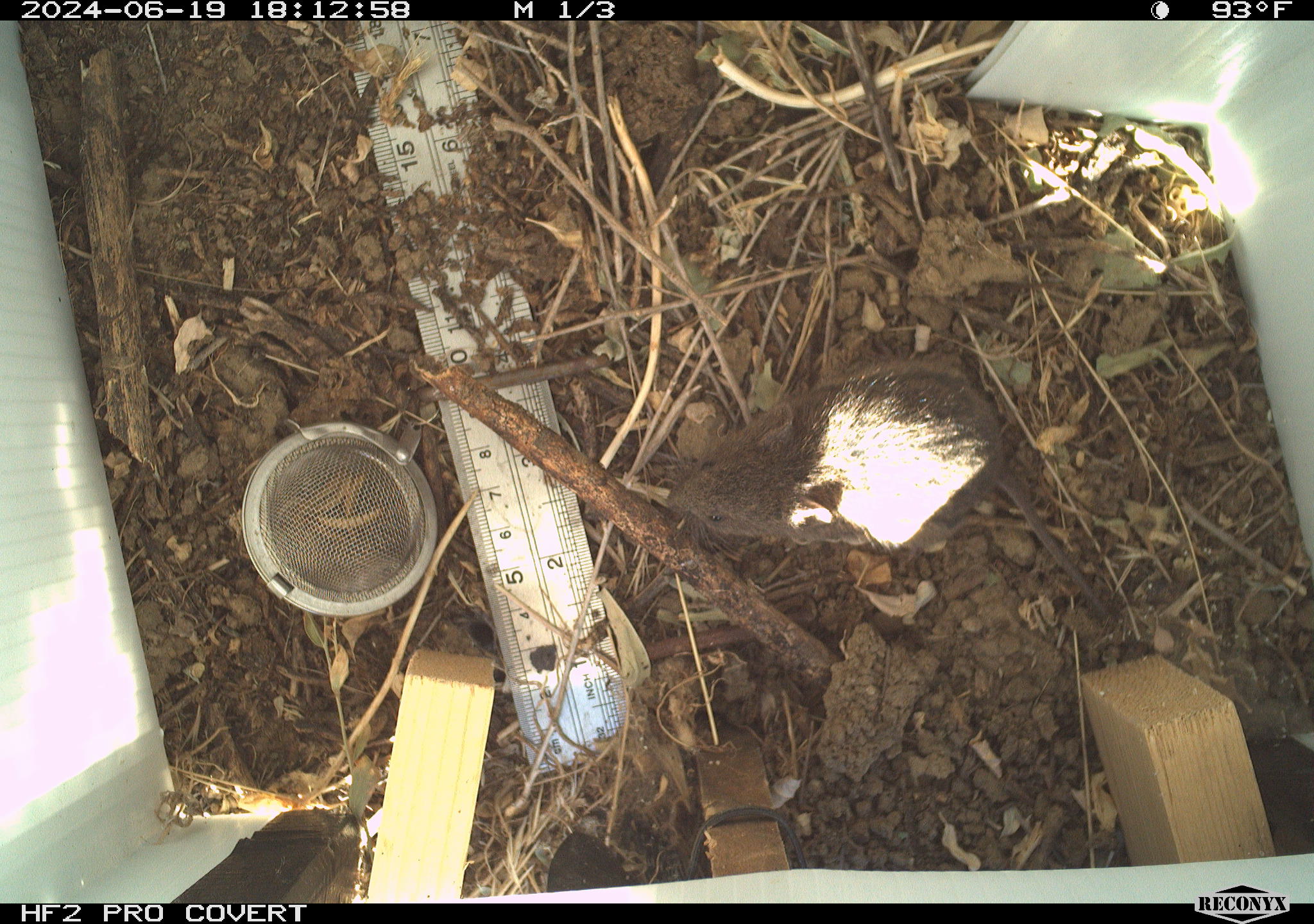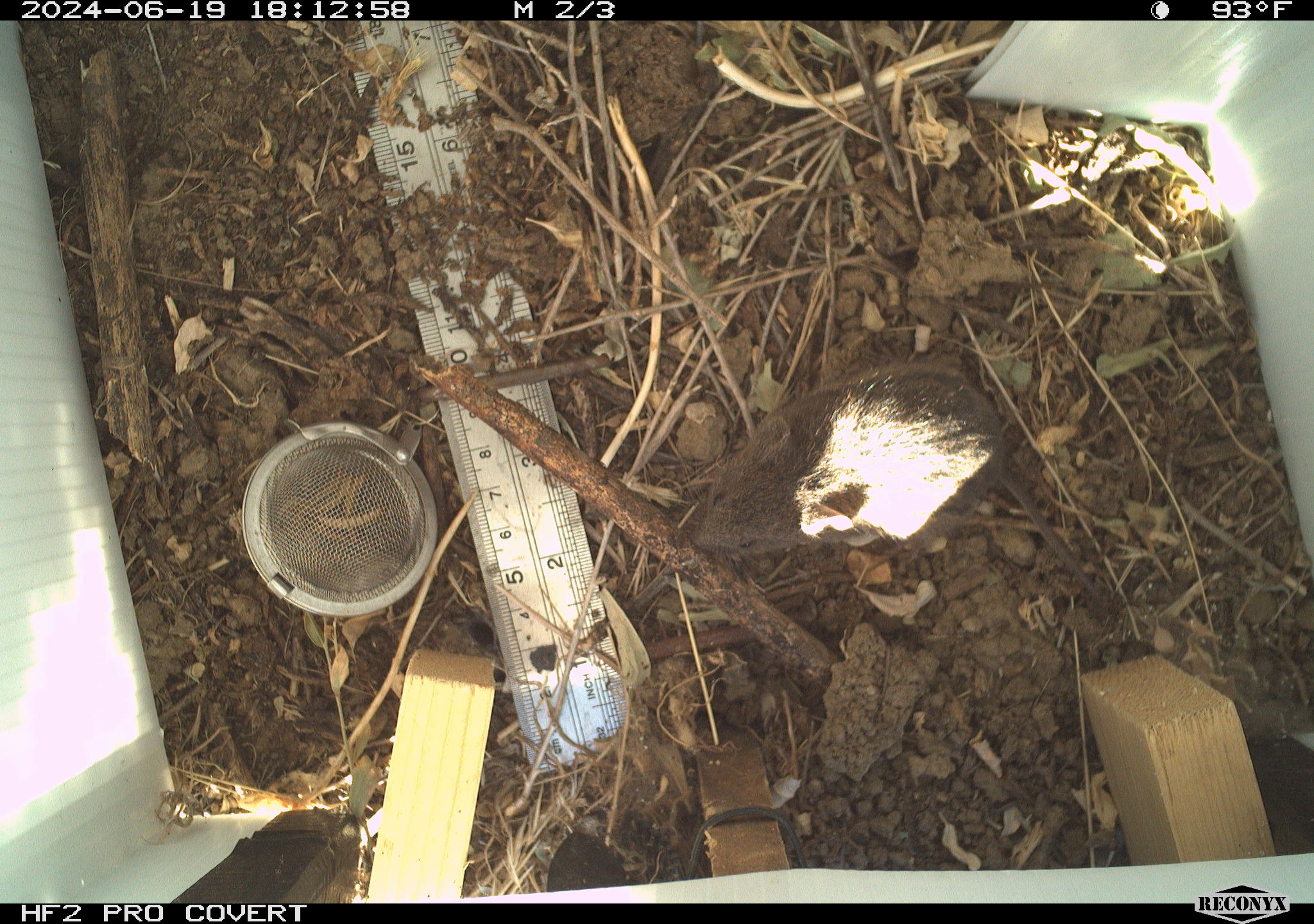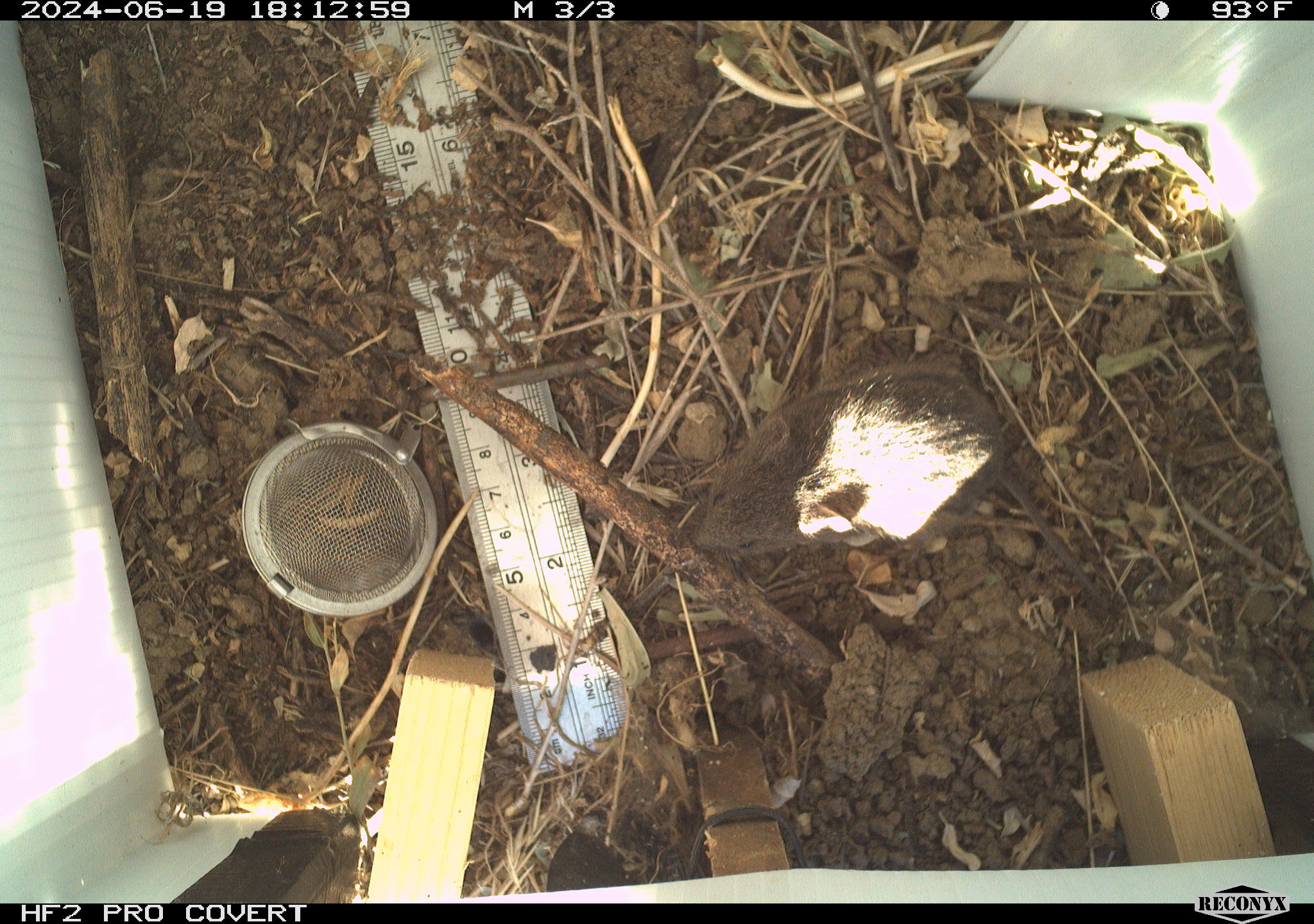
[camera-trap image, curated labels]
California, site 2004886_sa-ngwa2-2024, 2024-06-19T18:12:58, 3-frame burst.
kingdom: Animalia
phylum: Chordata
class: Mammalia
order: Rodentia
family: Cricetidae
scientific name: Arvicolinae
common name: voles, lemmings, and muskrats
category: arvicolinae subfamily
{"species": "arvicolinae subfamily (voles, lemmings, and muskrats) (Arvicolinae)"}